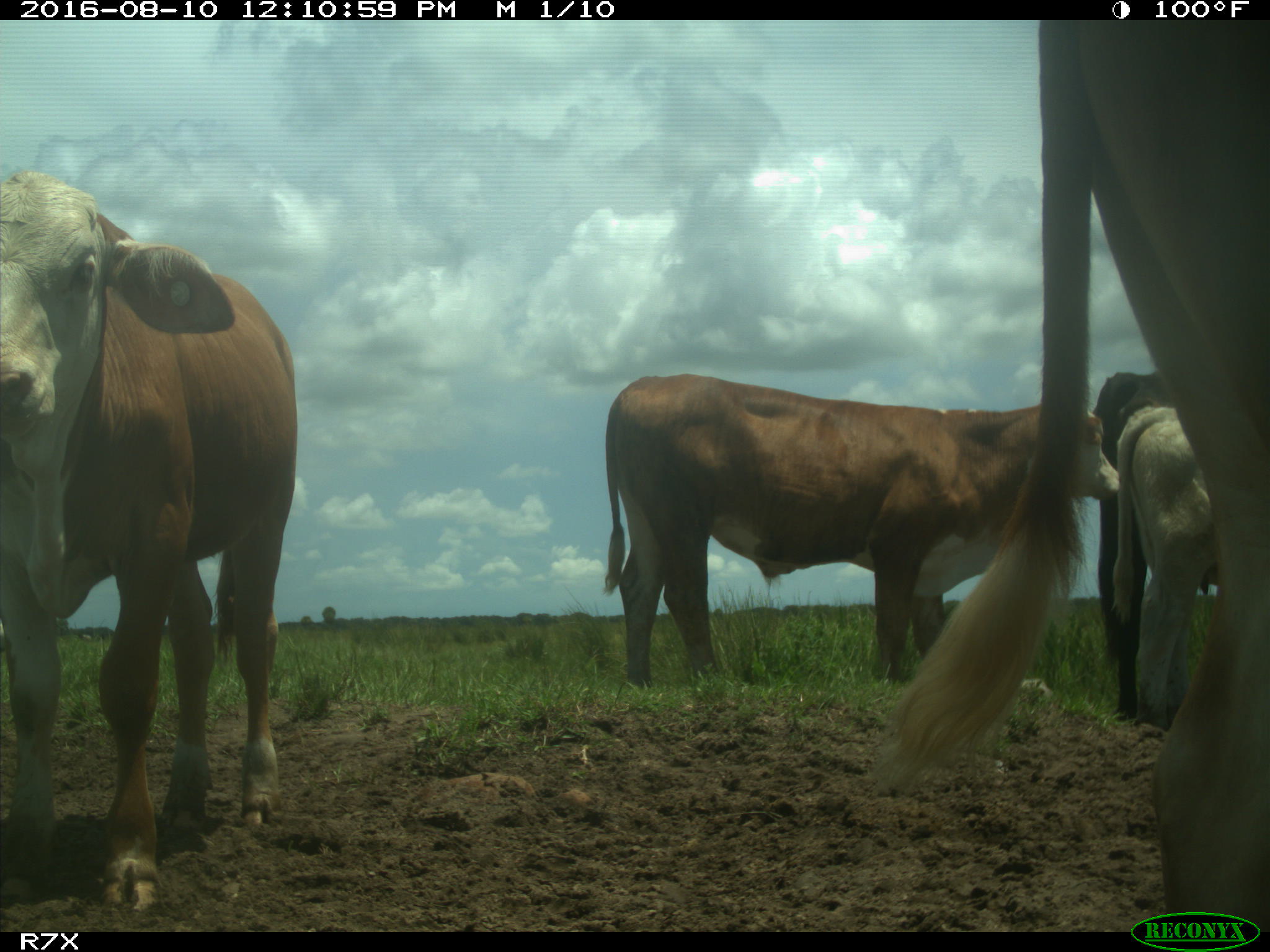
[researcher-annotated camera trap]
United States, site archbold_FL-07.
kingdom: Animalia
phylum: Chordata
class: Mammalia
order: Artiodactyla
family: Bovidae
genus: Bos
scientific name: Bos taurus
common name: domestic cow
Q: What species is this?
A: Bos taurus (domestic cow).